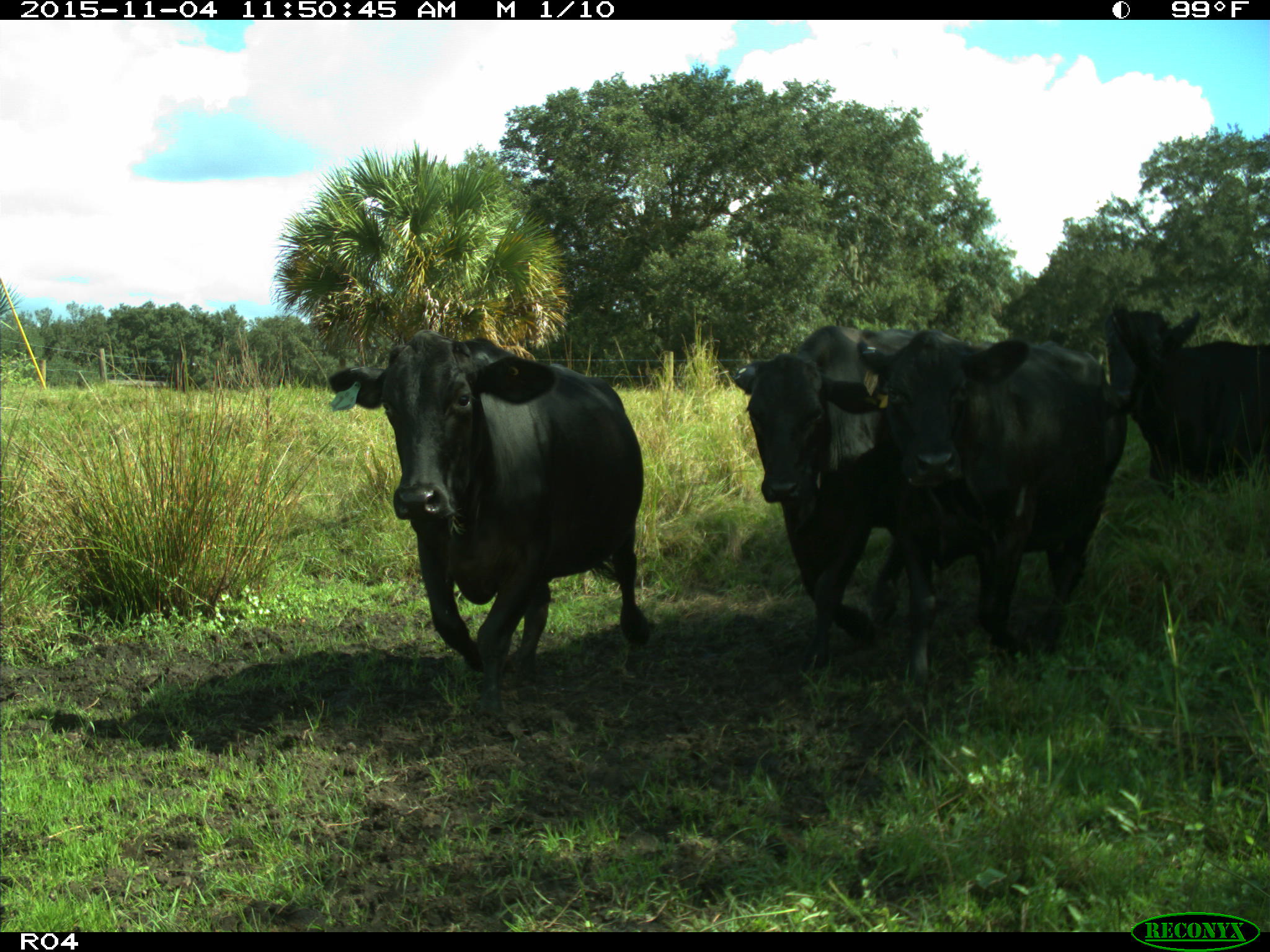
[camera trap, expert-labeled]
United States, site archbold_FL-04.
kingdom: Animalia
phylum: Chordata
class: Mammalia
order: Artiodactyla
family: Bovidae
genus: Bos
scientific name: Bos taurus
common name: domestic cow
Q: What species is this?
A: Bos taurus (domestic cow).